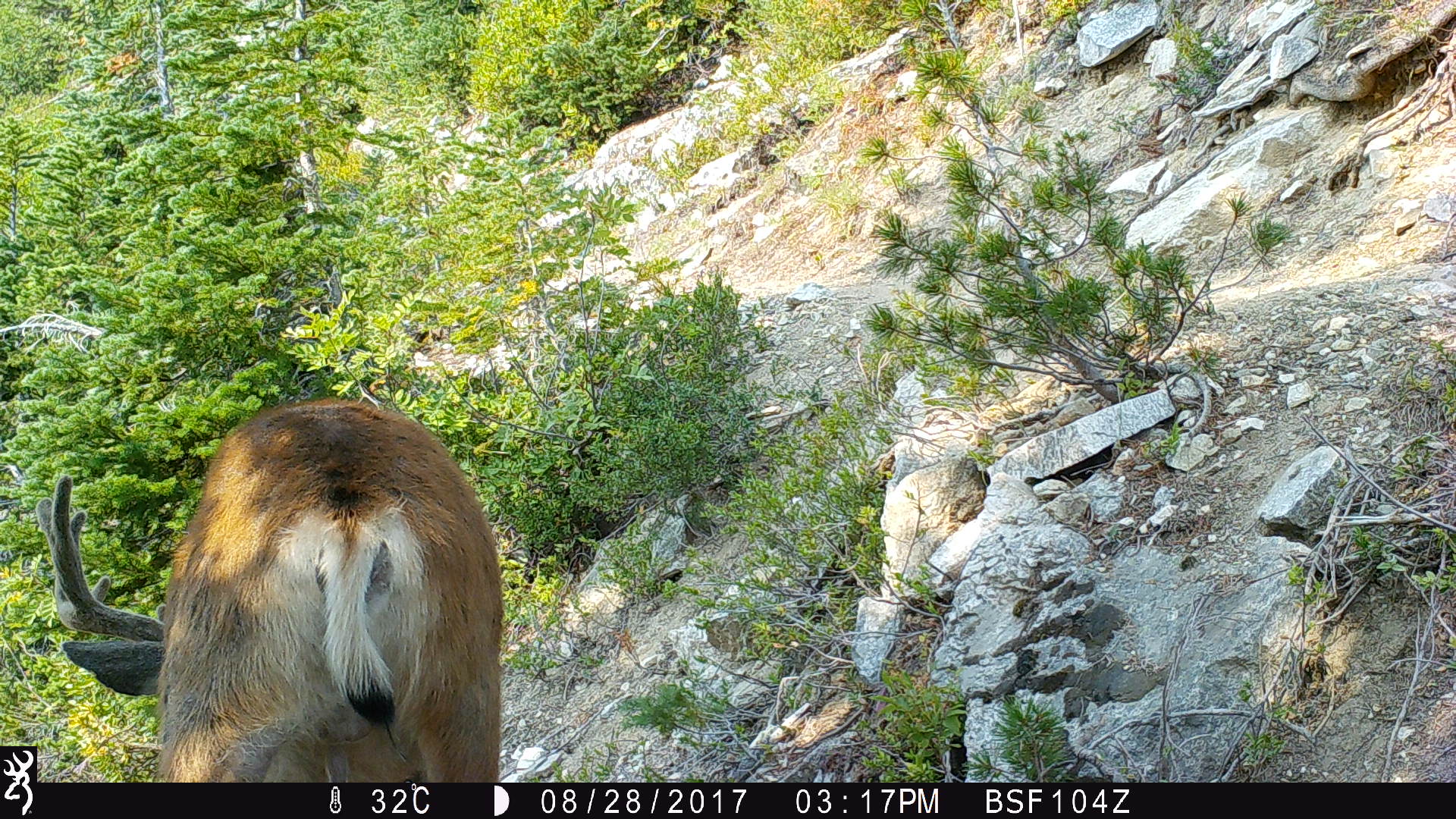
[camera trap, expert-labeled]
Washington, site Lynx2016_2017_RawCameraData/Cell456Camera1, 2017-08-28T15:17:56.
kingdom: Animalia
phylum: Chordata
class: Mammalia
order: Artiodactyla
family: Cervidae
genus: Odocoileus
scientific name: Odocoileus hemionus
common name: mule deer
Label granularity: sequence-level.